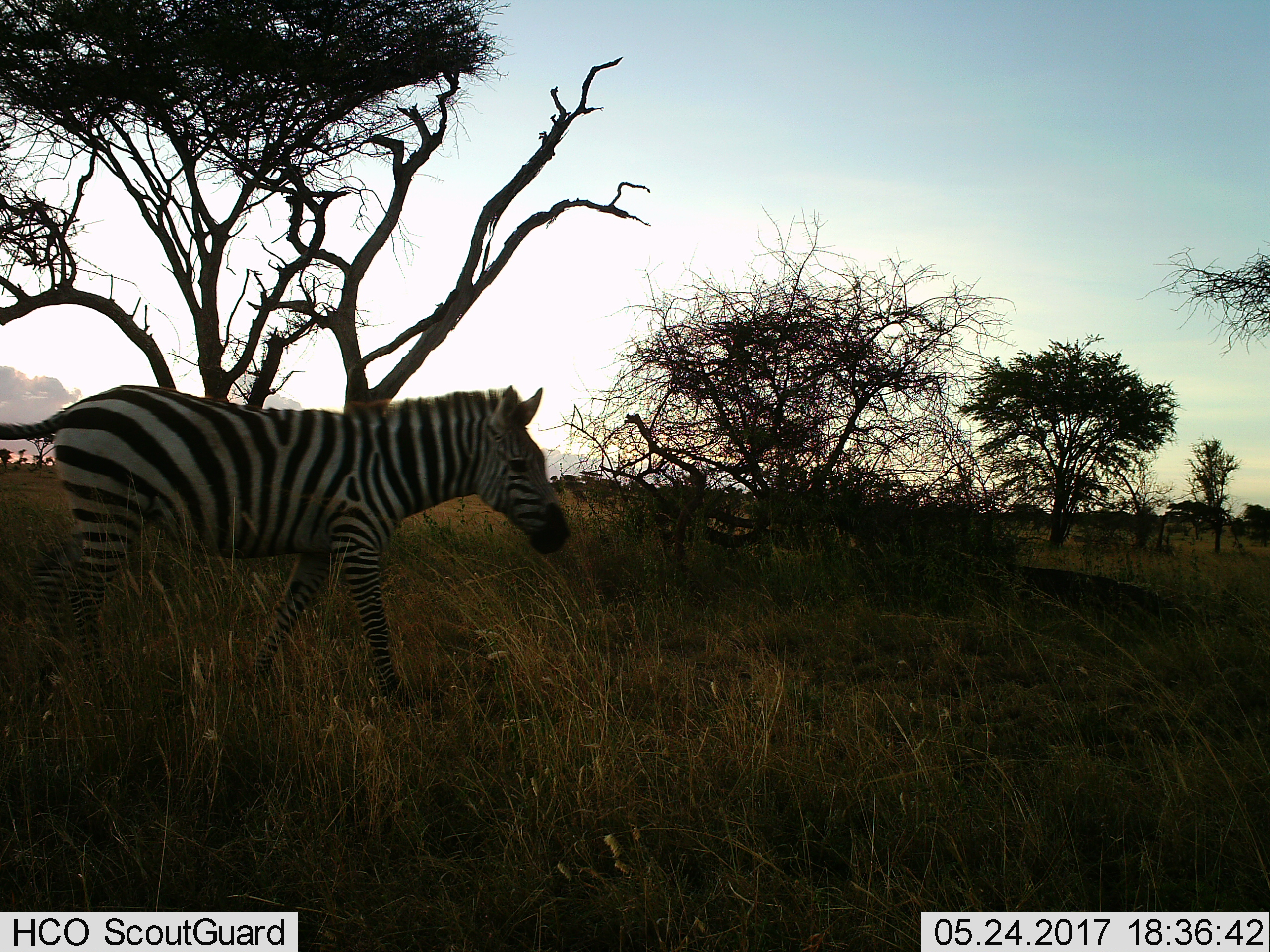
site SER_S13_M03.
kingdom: Animalia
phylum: Chordata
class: Mammalia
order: Perissodactyla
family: Equidae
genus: Equus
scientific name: Equus quagga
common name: plains zebra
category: zebraplains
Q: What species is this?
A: Zebraplains (plains zebra) (Equus quagga).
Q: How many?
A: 1.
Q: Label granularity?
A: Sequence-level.